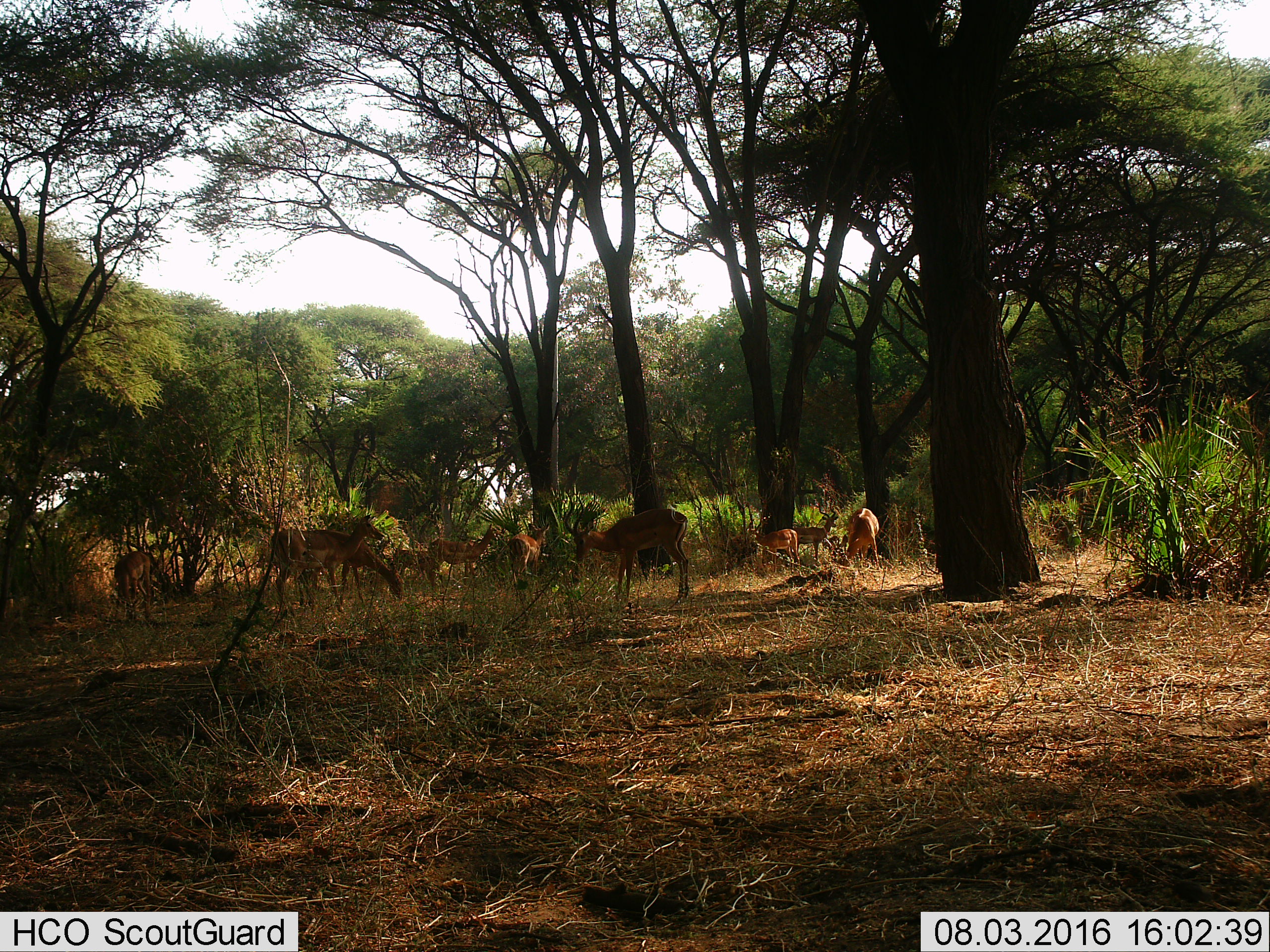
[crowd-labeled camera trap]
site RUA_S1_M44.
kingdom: Animalia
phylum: Chordata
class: Mammalia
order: Artiodactyla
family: Bovidae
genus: Aepyceros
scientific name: Aepyceros melampus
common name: impala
Impala (Aepyceros melampus), count 10. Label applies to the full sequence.